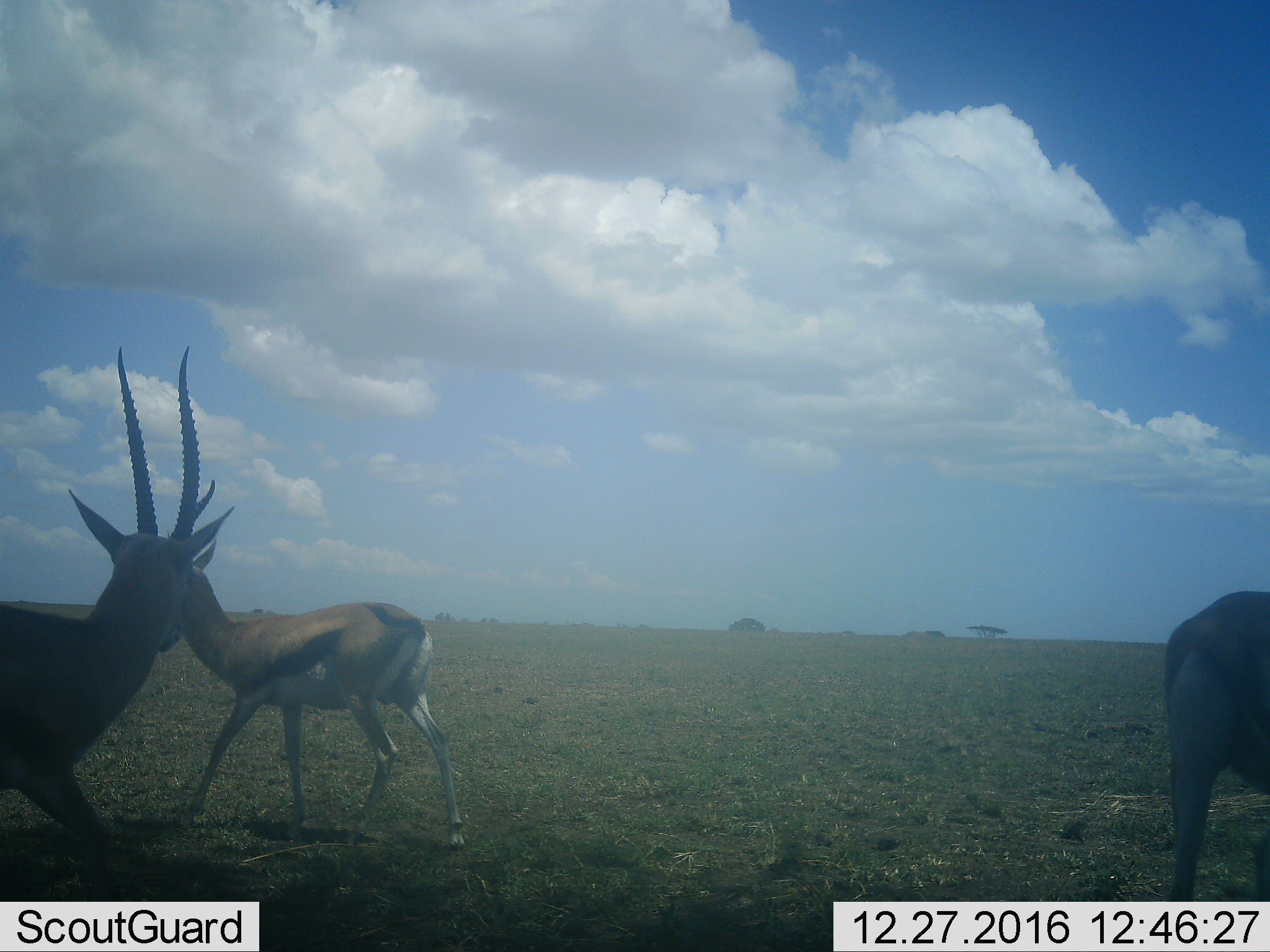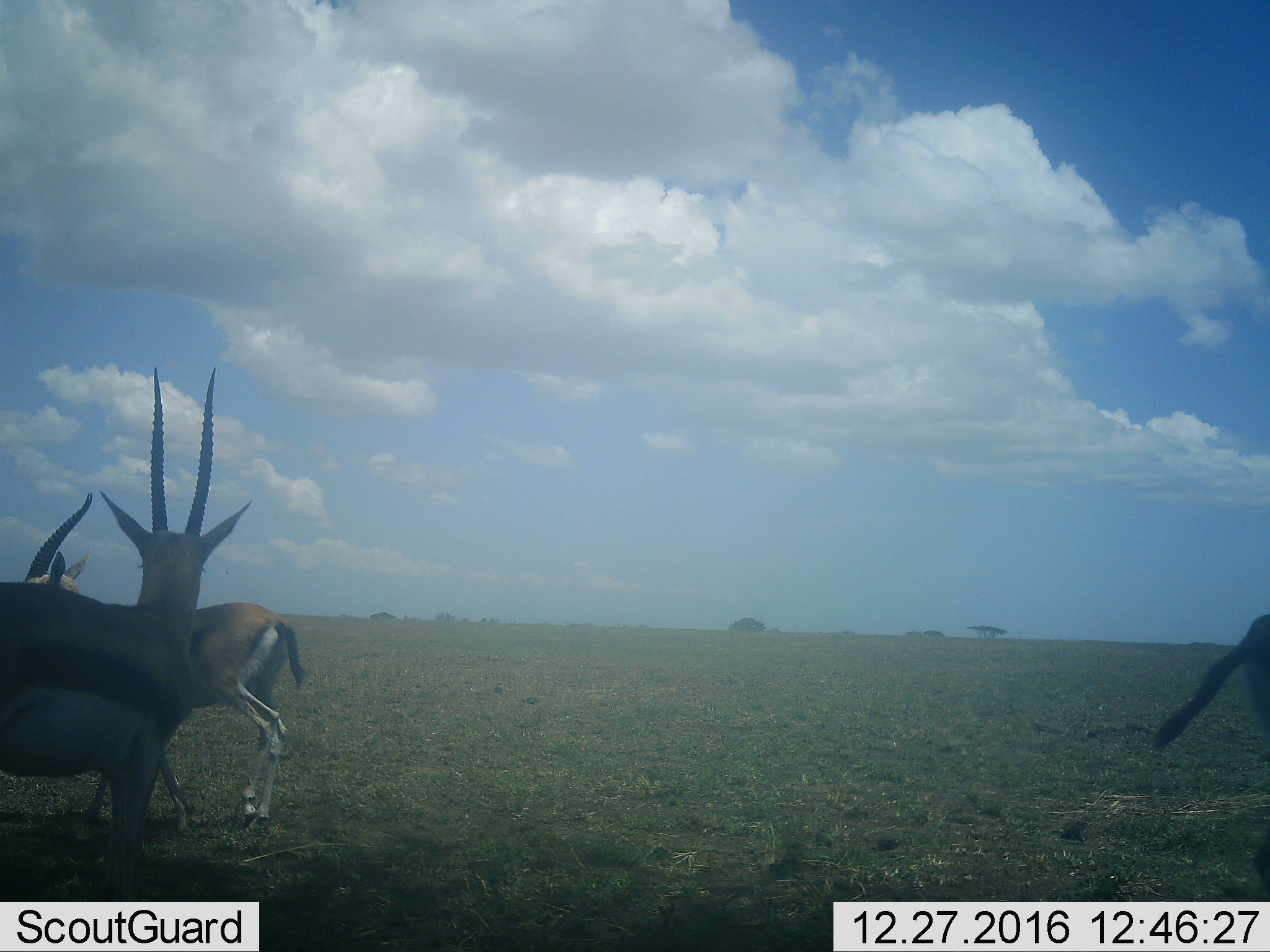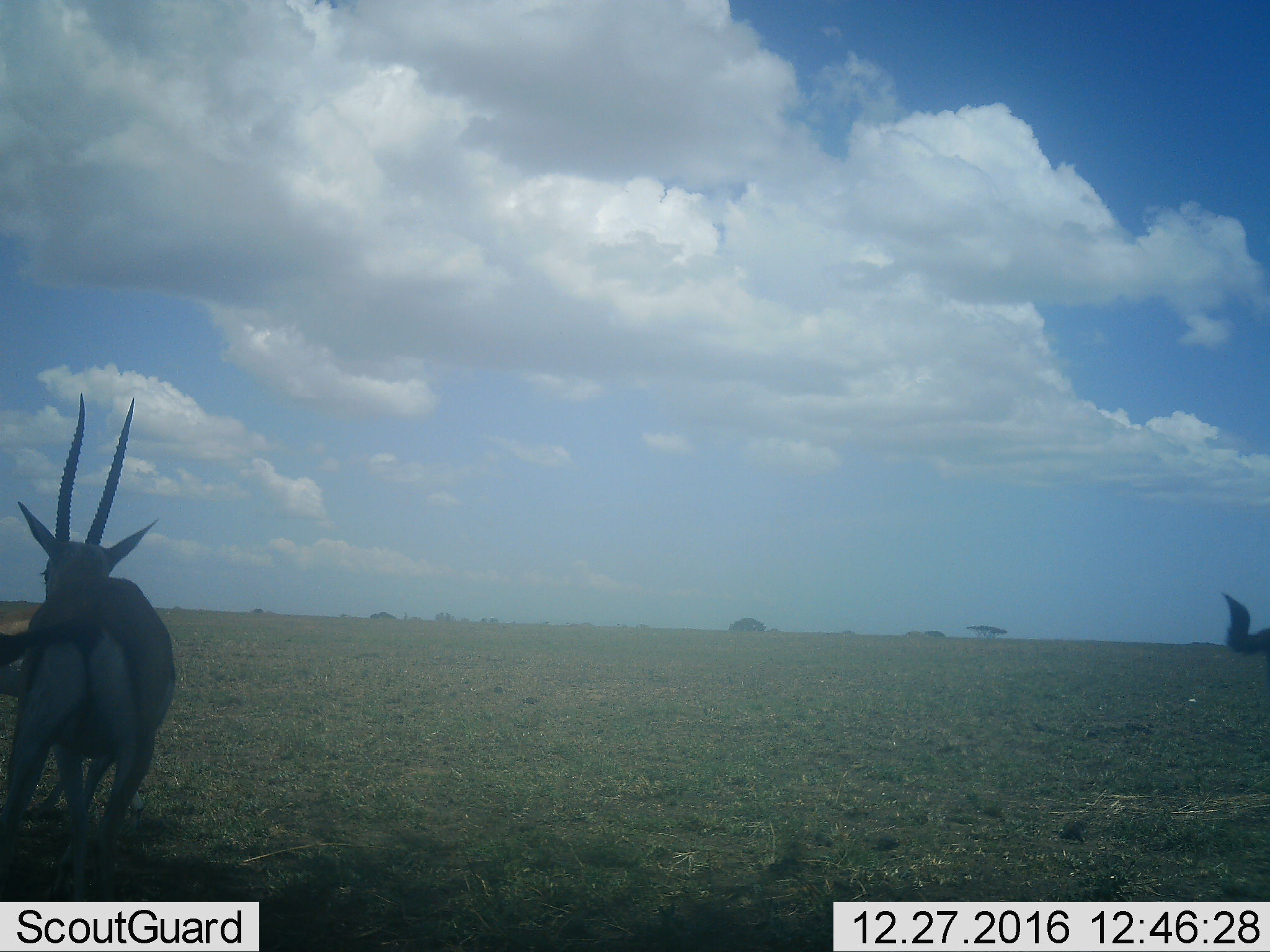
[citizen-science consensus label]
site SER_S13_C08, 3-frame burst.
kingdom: Animalia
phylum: Chordata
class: Mammalia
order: Artiodactyla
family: Bovidae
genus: Eudorcas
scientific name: Eudorcas thomsonii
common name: thomson's gazelle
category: gazellethomsons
Gazellethomsons (thomson's gazelle) (Eudorcas thomsonii), count 3. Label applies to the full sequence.